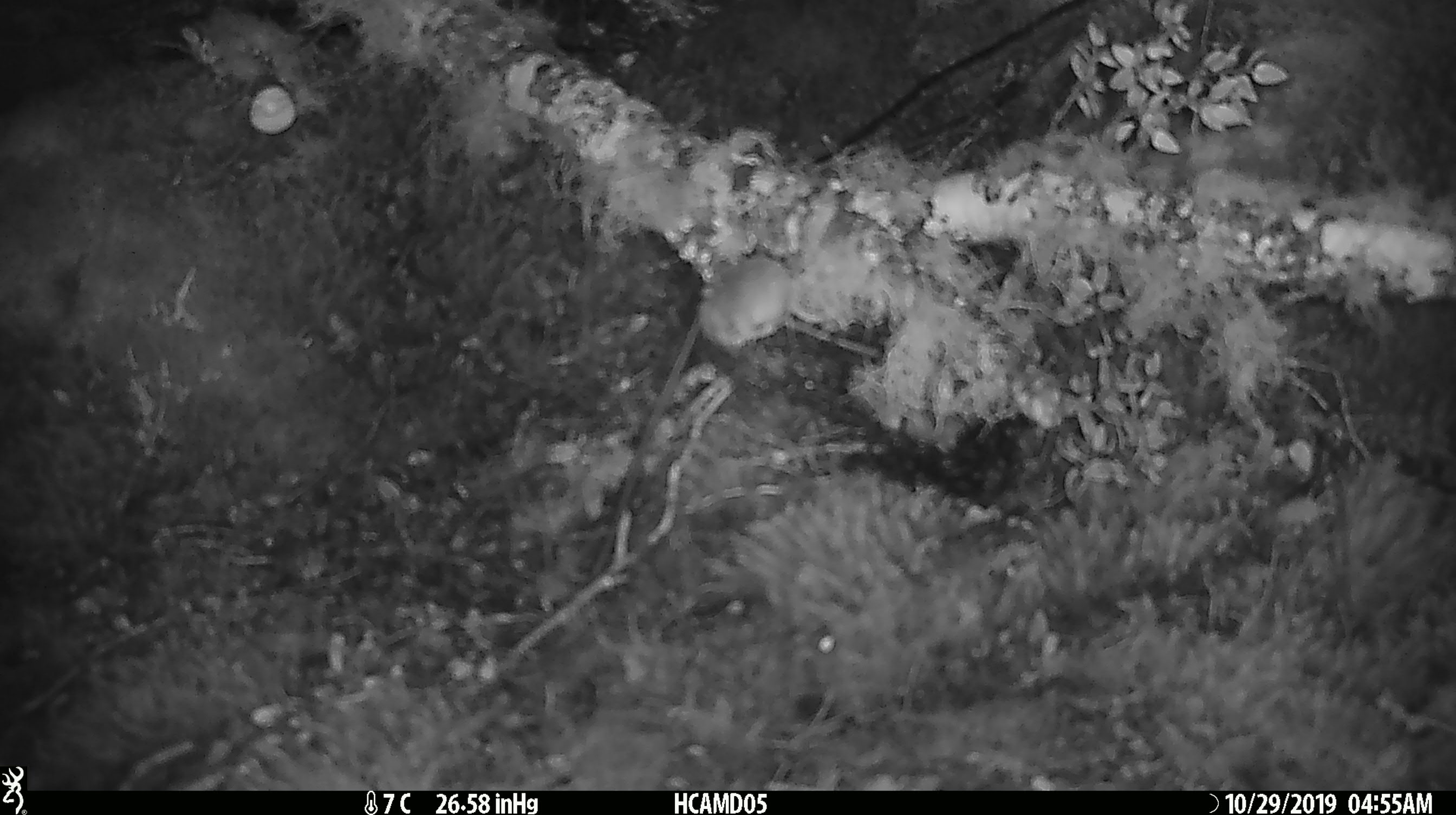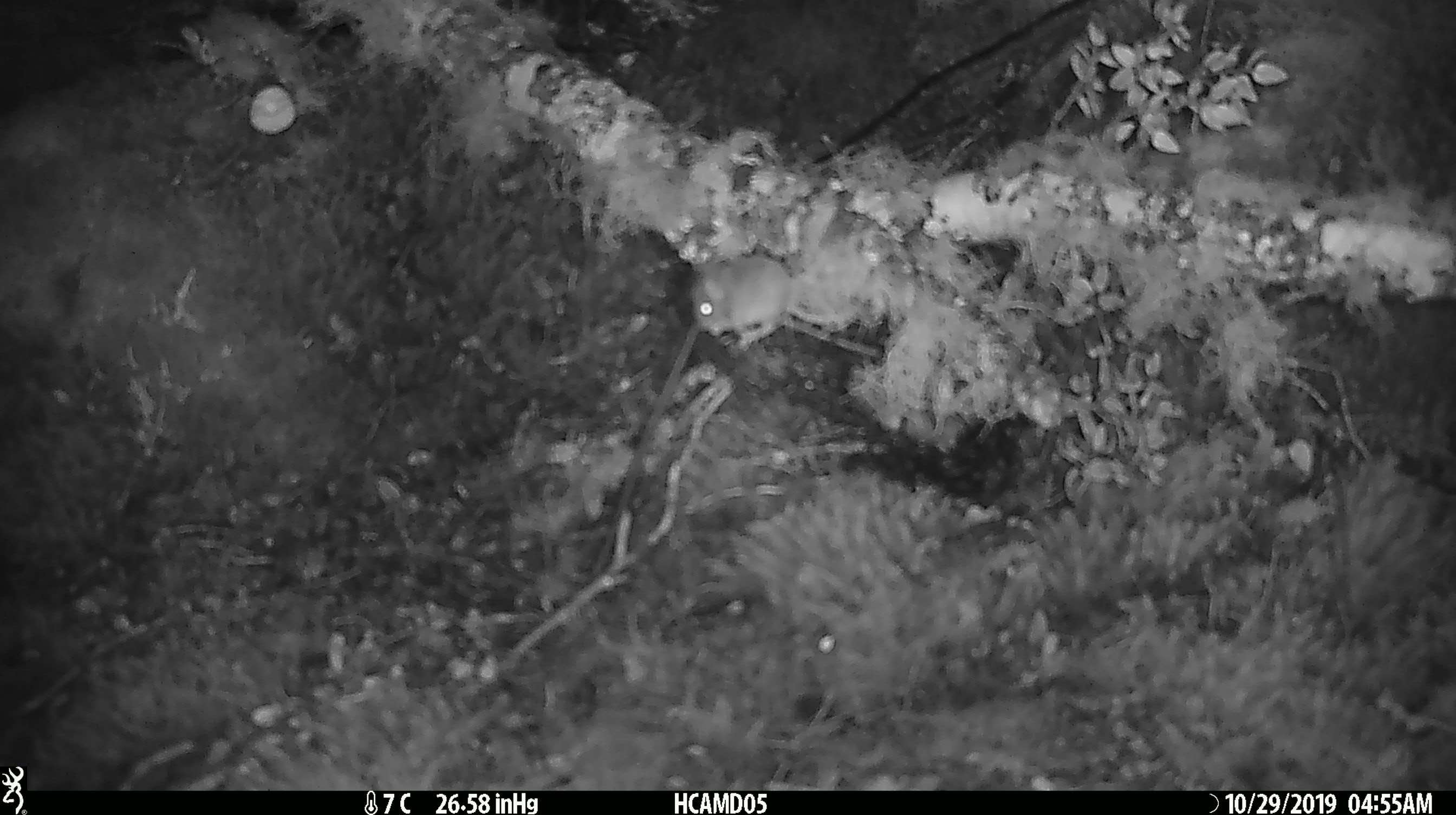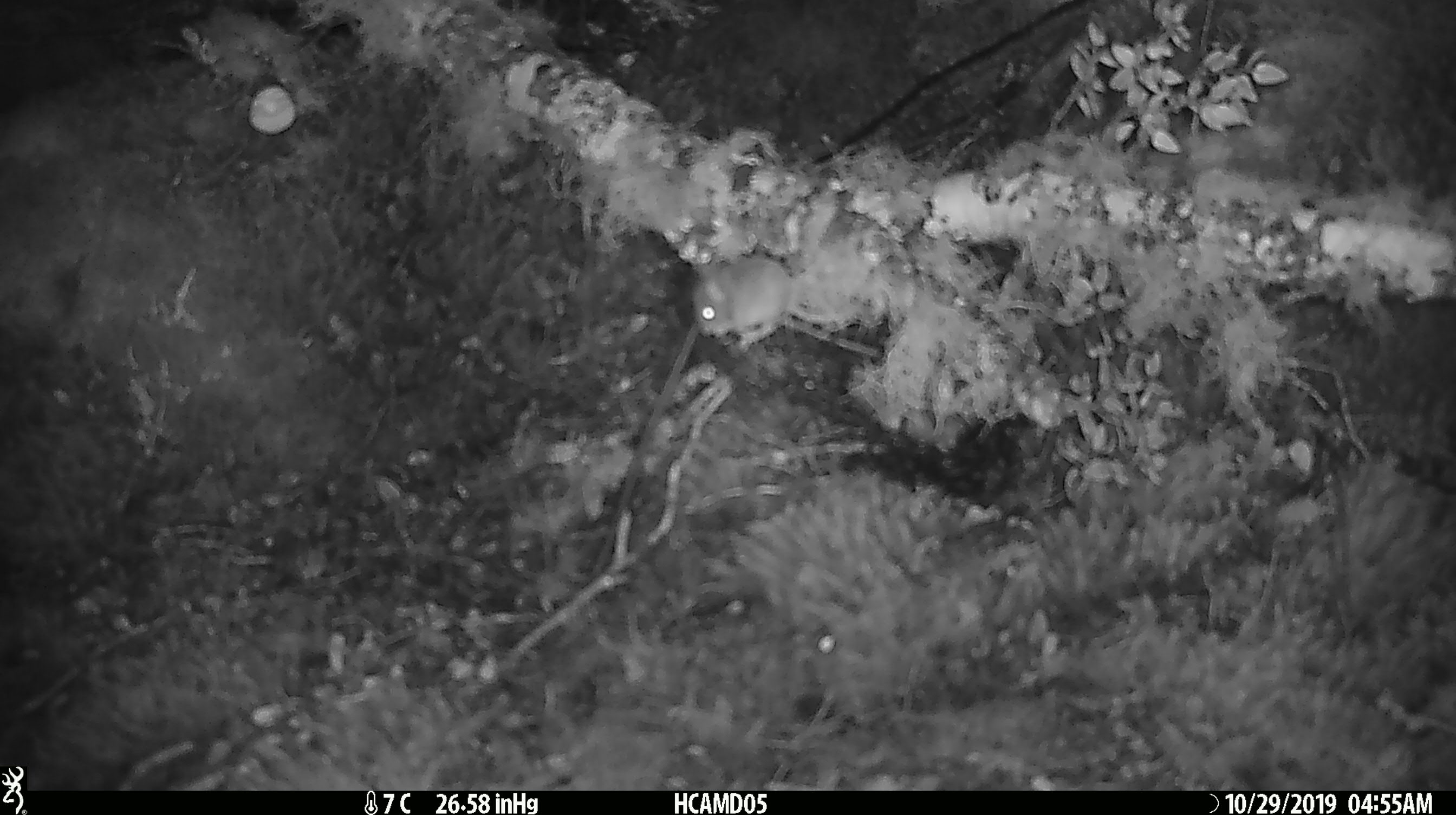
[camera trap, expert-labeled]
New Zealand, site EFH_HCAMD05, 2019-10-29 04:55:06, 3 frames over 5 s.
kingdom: Animalia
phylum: Chordata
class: Mammalia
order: Rodentia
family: Muridae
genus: Mus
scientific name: Mus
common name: mouse